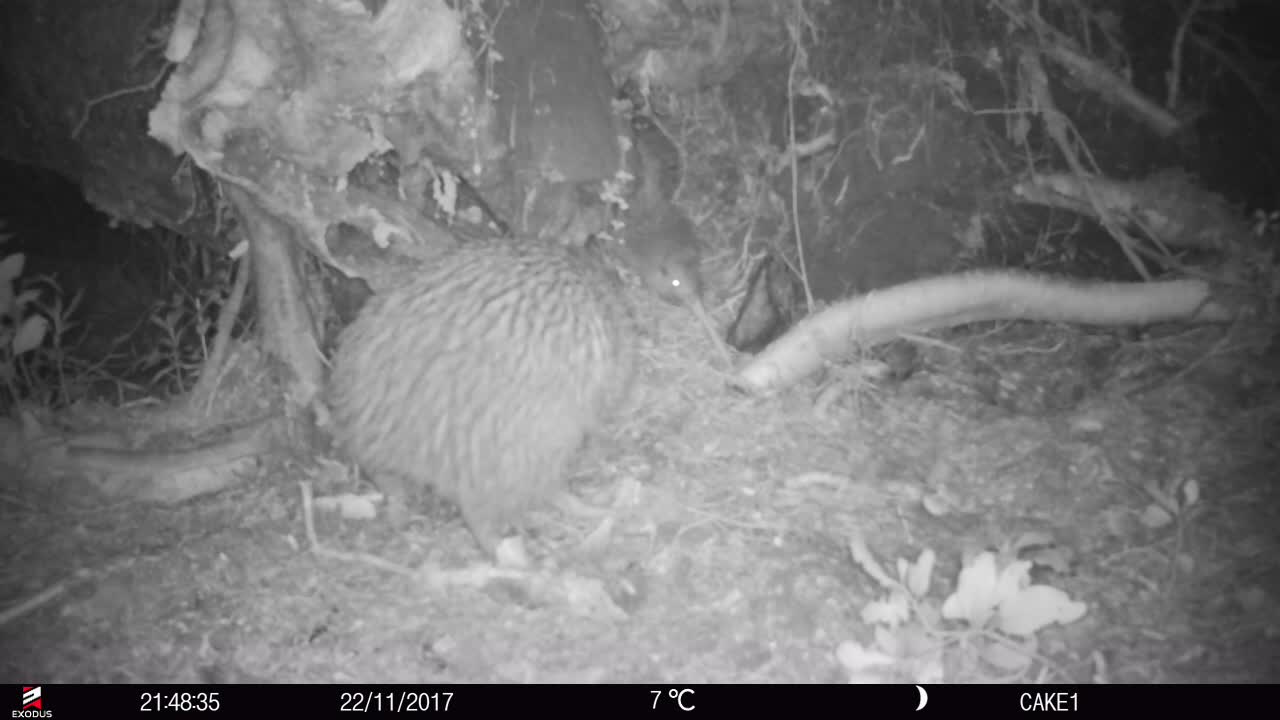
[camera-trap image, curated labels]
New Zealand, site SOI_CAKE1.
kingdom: Animalia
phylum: Chordata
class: Aves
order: Apterygiformes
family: Apterygidae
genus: Apteryx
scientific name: Apteryx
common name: kiwi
Kiwi (Apteryx).